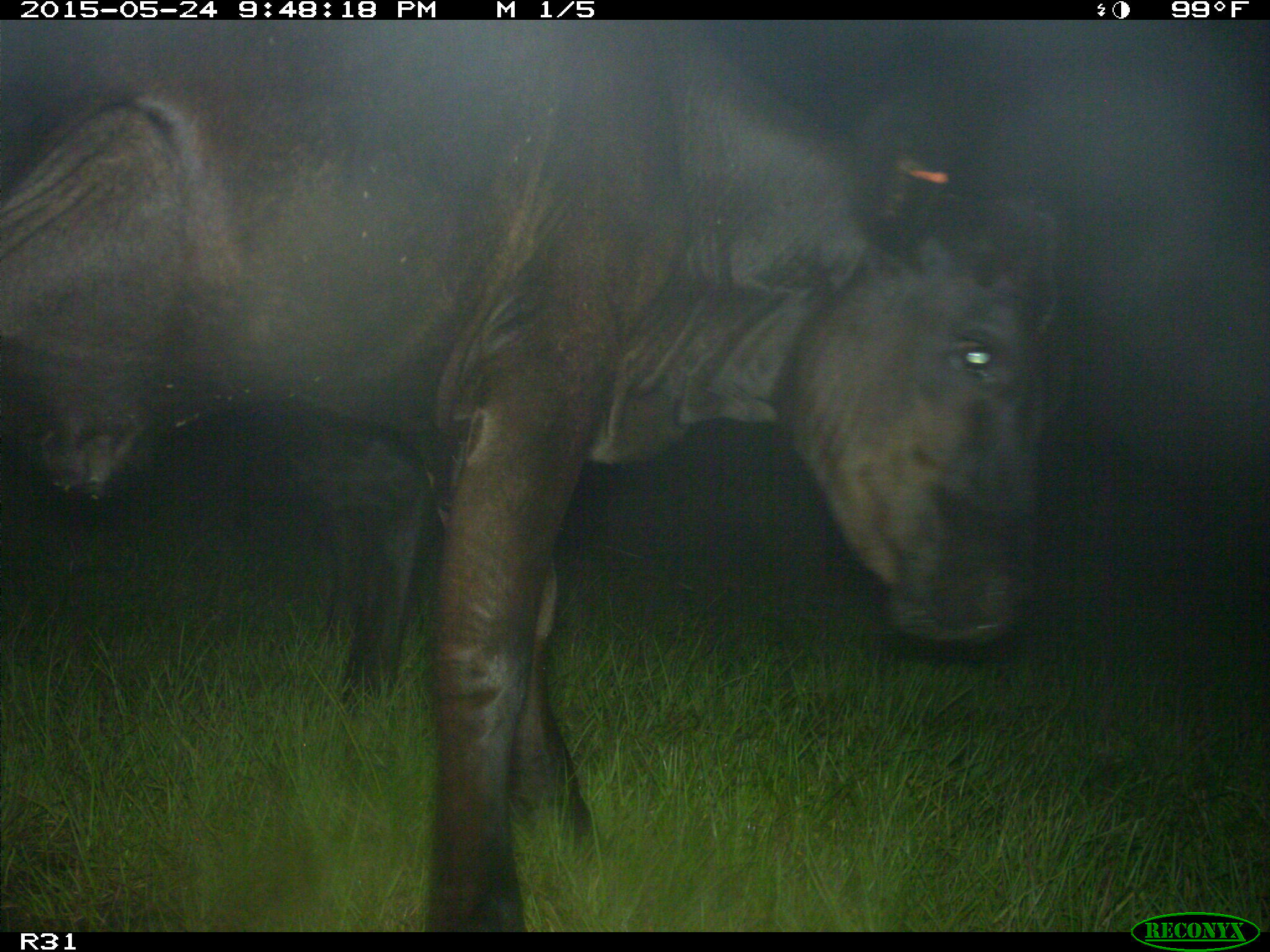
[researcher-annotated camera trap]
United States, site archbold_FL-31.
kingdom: Animalia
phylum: Chordata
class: Mammalia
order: Artiodactyla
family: Bovidae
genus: Bos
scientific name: Bos taurus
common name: domestic cow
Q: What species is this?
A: Bos taurus (domestic cow).